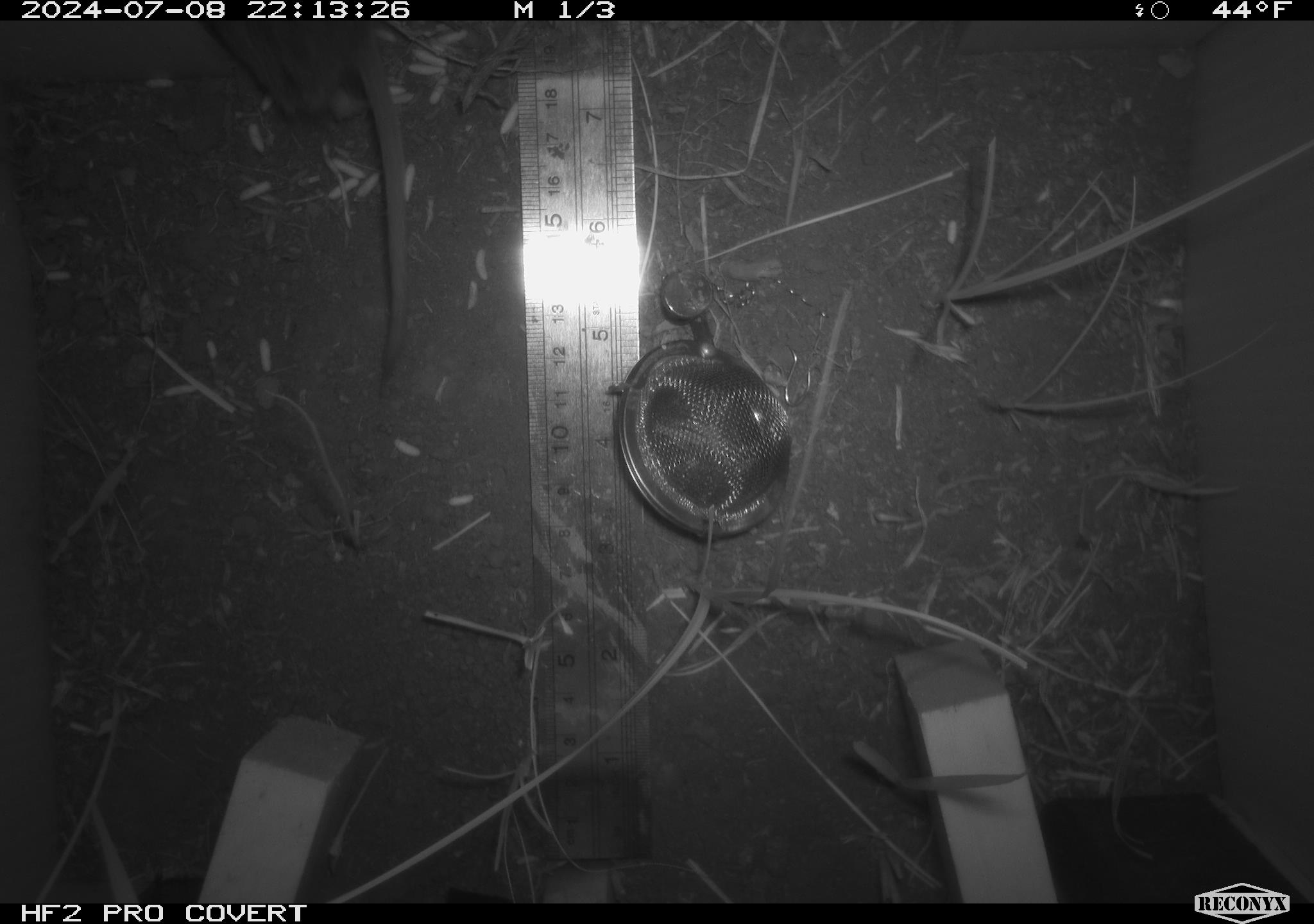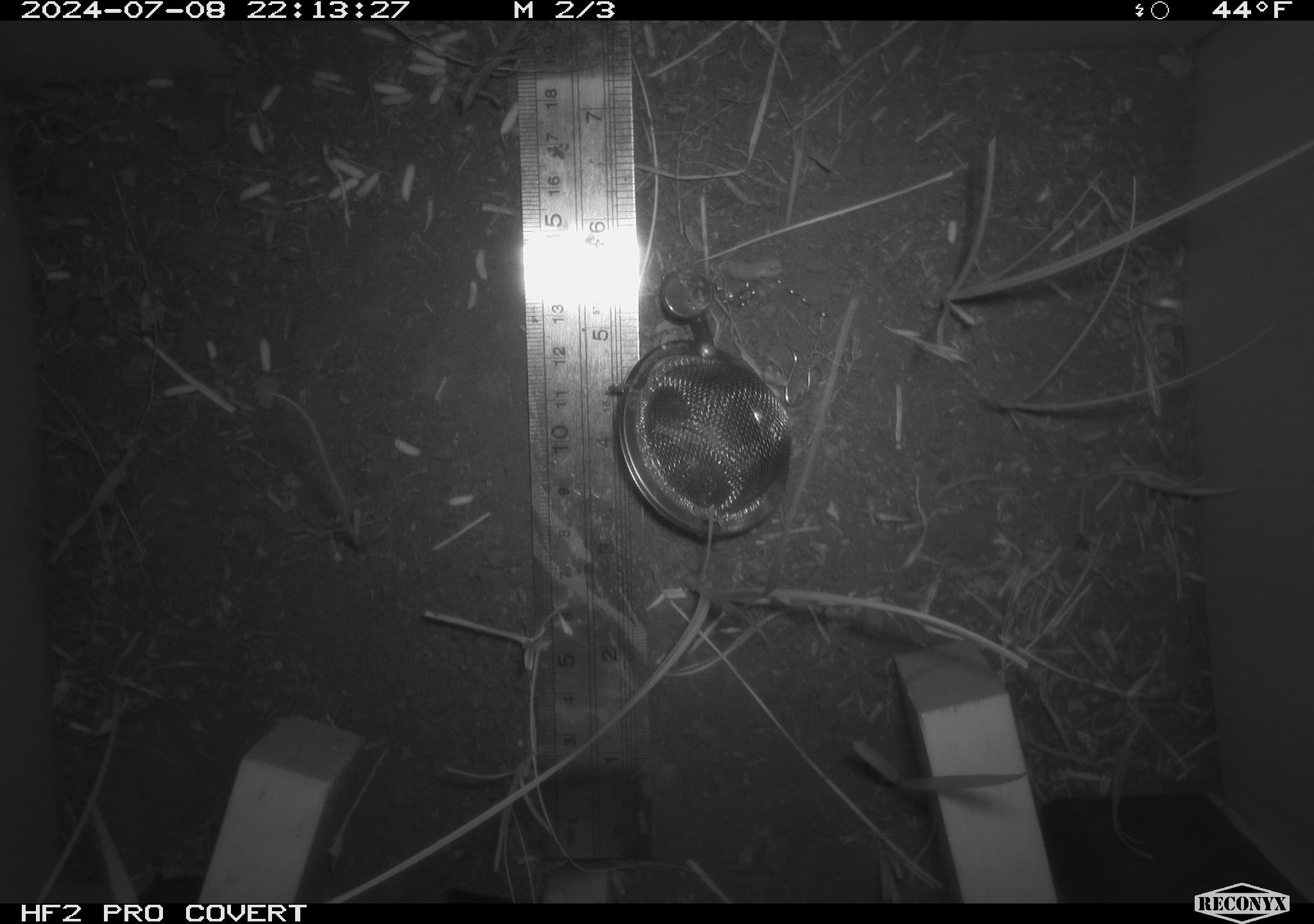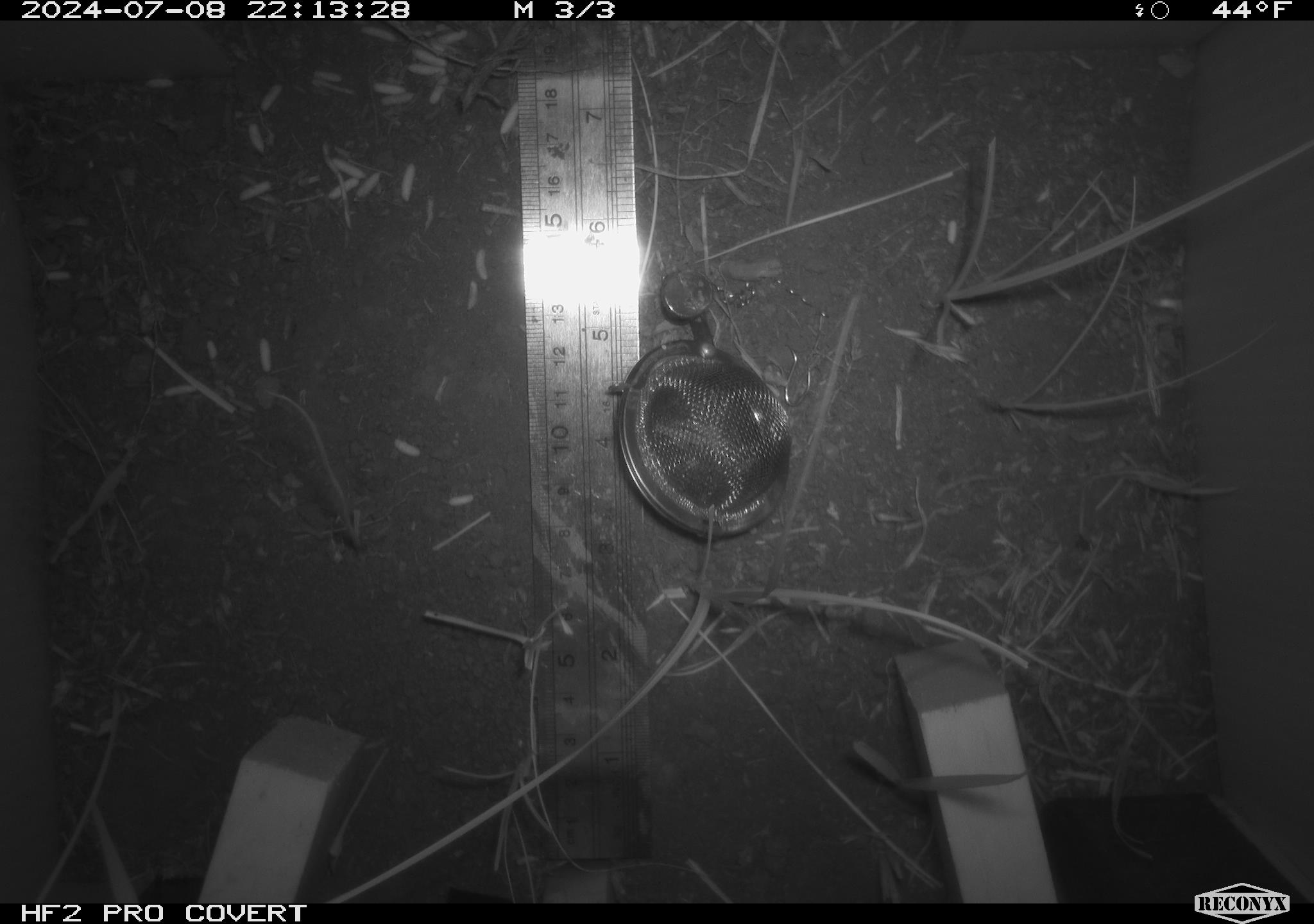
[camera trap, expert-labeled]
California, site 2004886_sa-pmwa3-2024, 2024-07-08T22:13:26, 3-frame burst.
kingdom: Animalia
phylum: Chordata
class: Mammalia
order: Rodentia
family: Cricetidae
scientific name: Arvicolinae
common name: voles, lemmings, and muskrats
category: arvicolinae subfamily